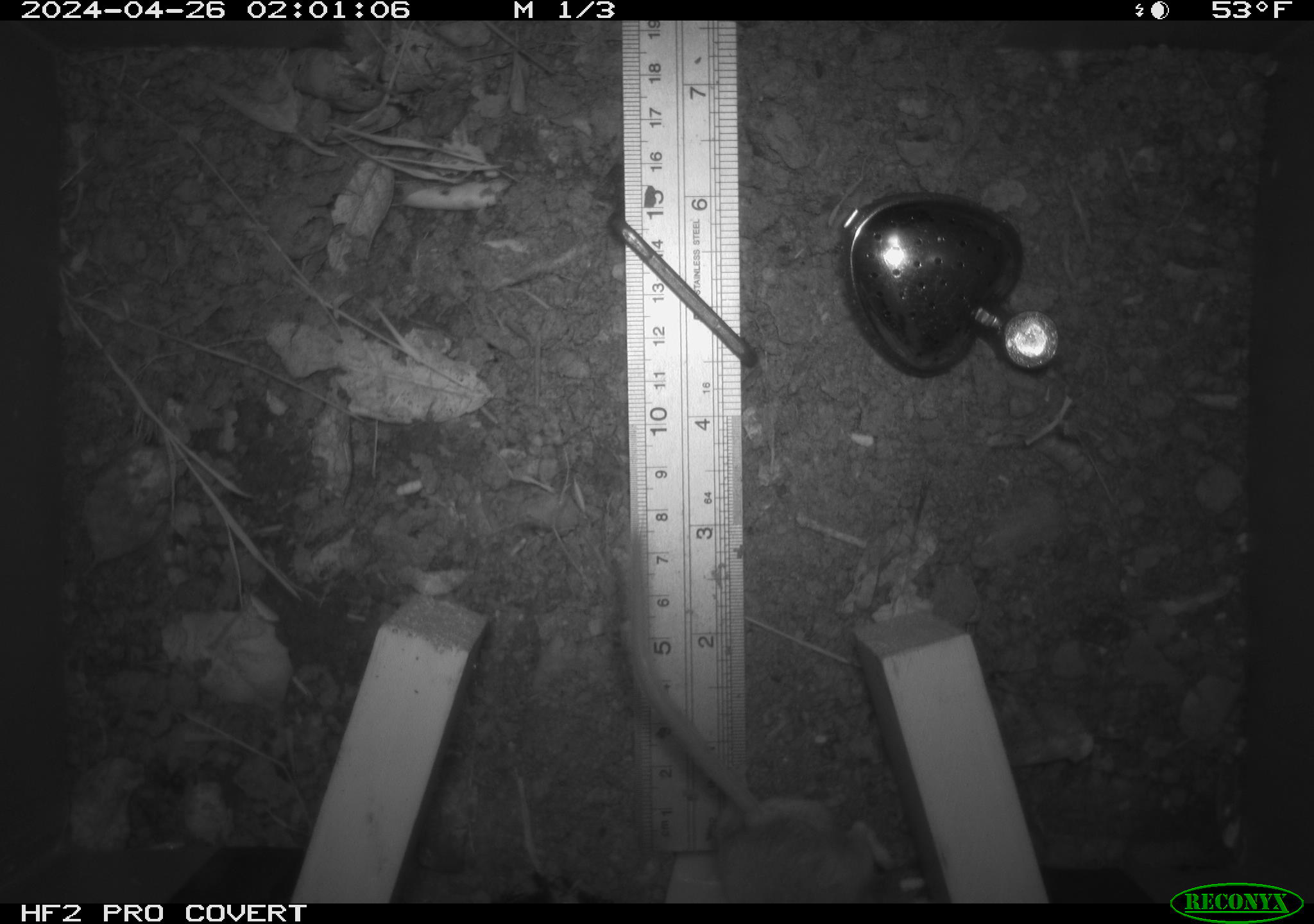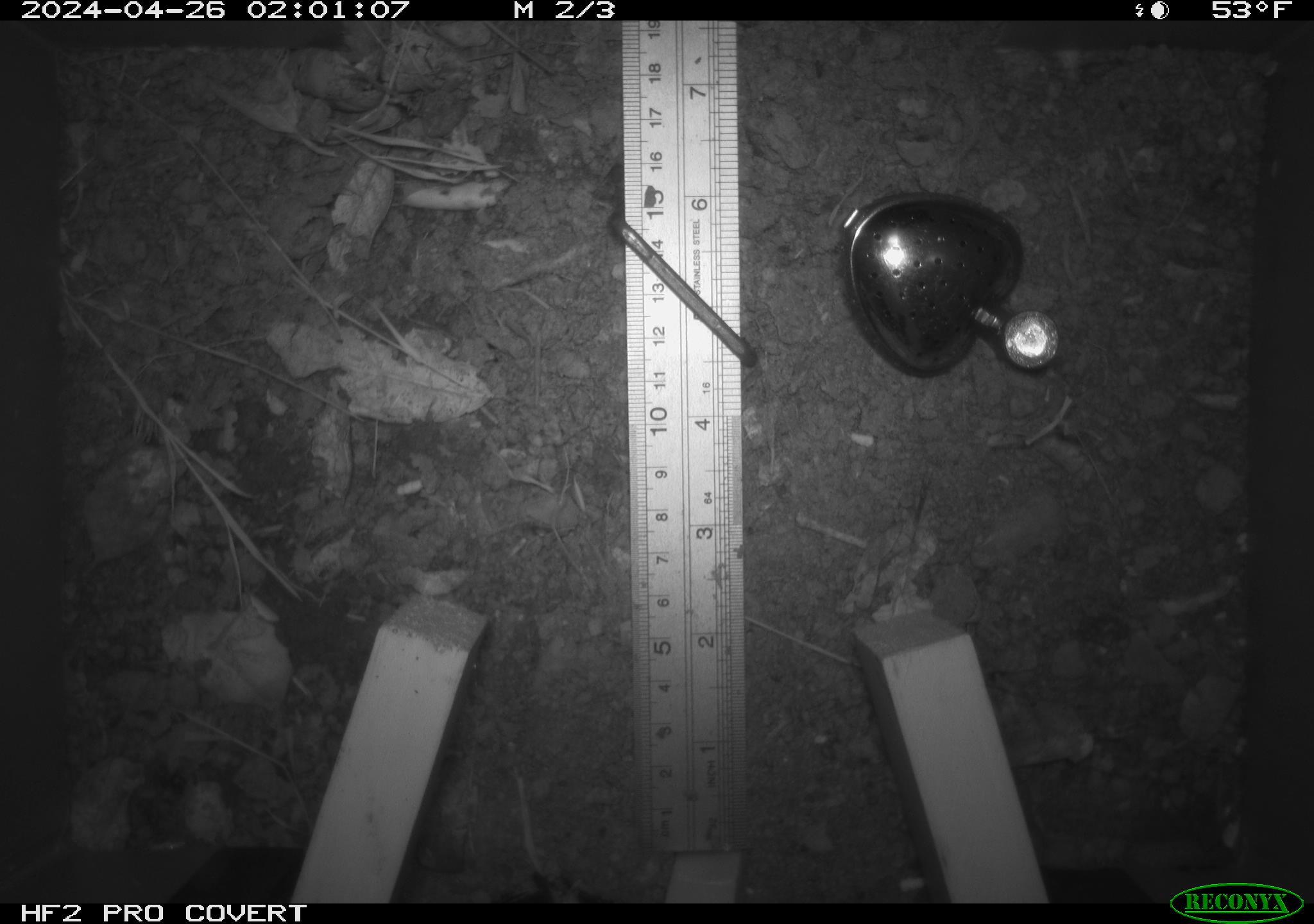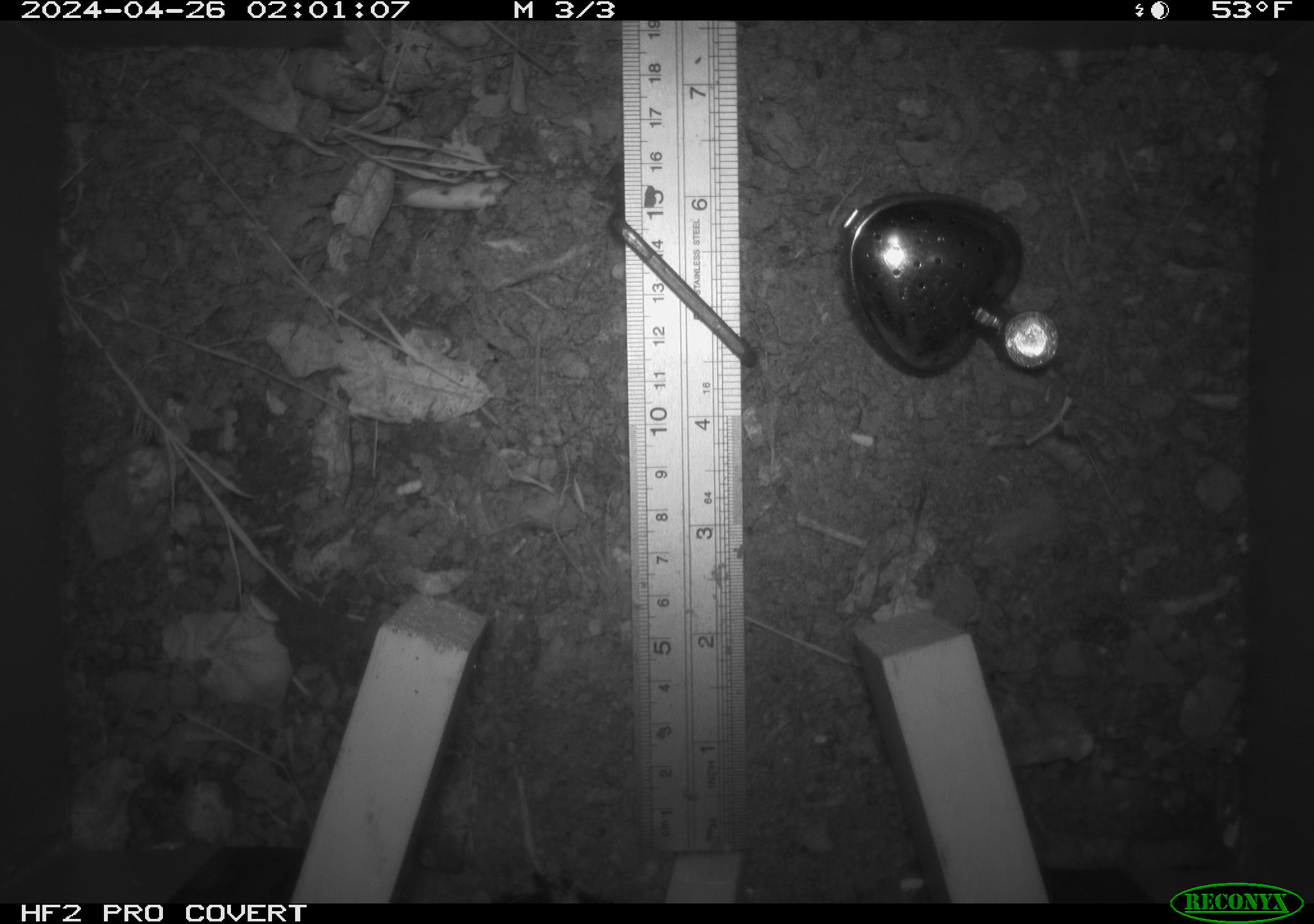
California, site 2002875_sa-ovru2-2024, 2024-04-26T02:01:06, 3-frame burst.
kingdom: Animalia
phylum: Chordata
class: Mammalia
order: Rodentia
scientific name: Rodentia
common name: rodent